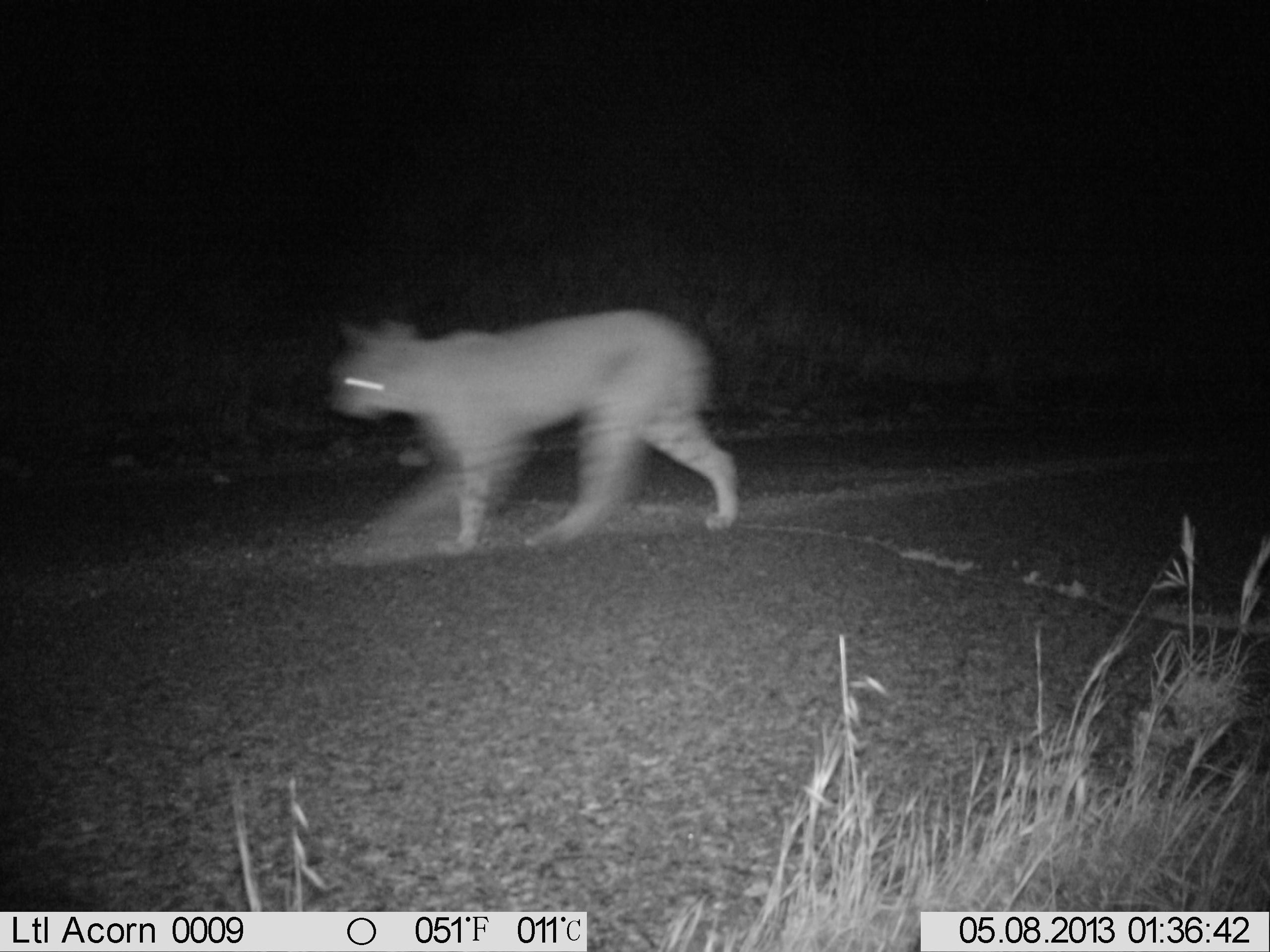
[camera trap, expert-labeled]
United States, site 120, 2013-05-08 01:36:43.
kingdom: Animalia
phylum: Chordata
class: Mammalia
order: Carnivora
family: Felidae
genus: Lynx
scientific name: Lynx rufus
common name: bobcat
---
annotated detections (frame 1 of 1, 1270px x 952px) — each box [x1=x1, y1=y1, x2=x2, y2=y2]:
bobcat: [x1=317, y1=294, x2=765, y2=570]